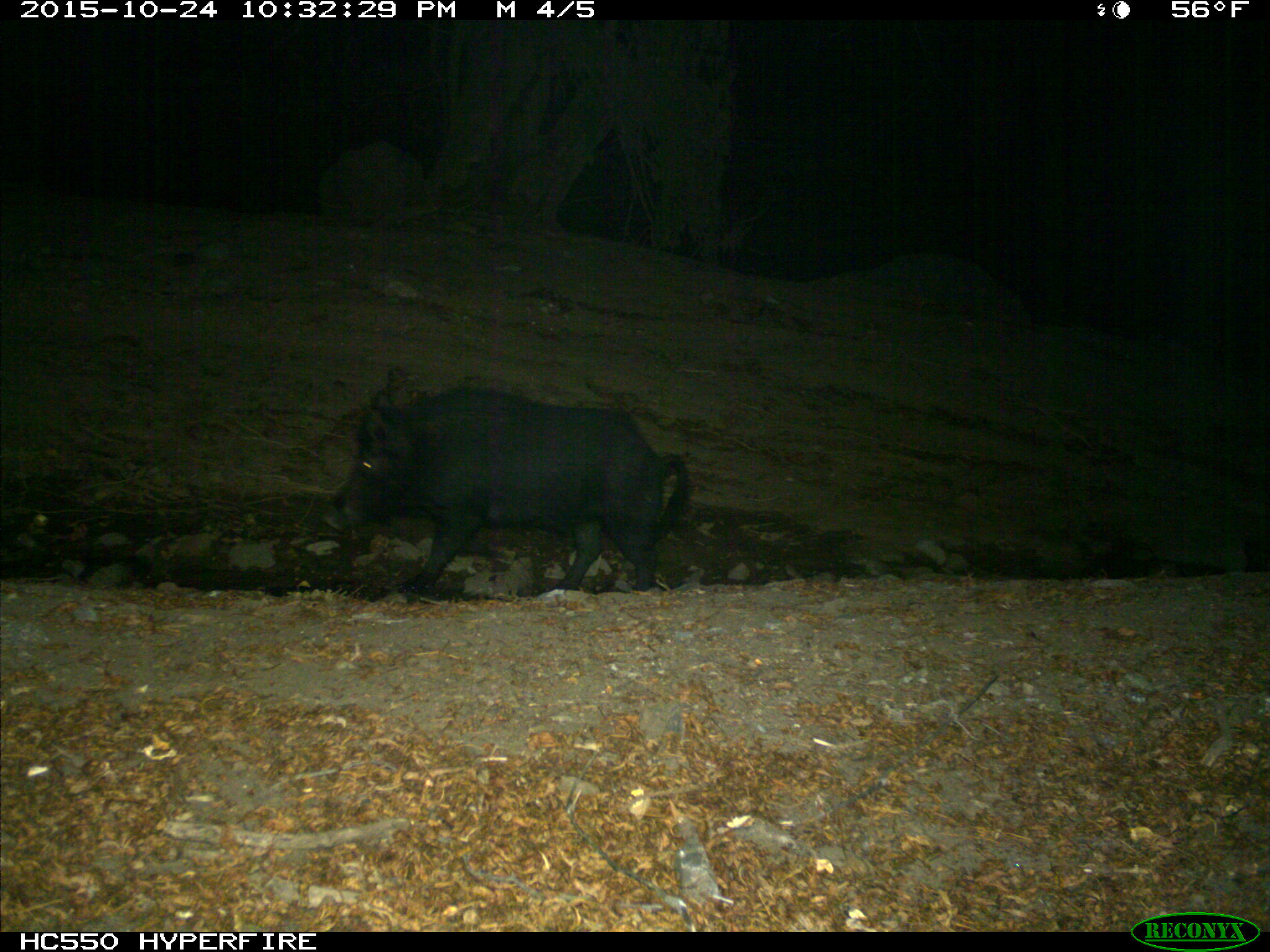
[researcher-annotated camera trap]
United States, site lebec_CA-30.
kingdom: Animalia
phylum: Chordata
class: Mammalia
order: Artiodactyla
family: Suidae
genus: Sus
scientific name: Sus scrofa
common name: wild boar